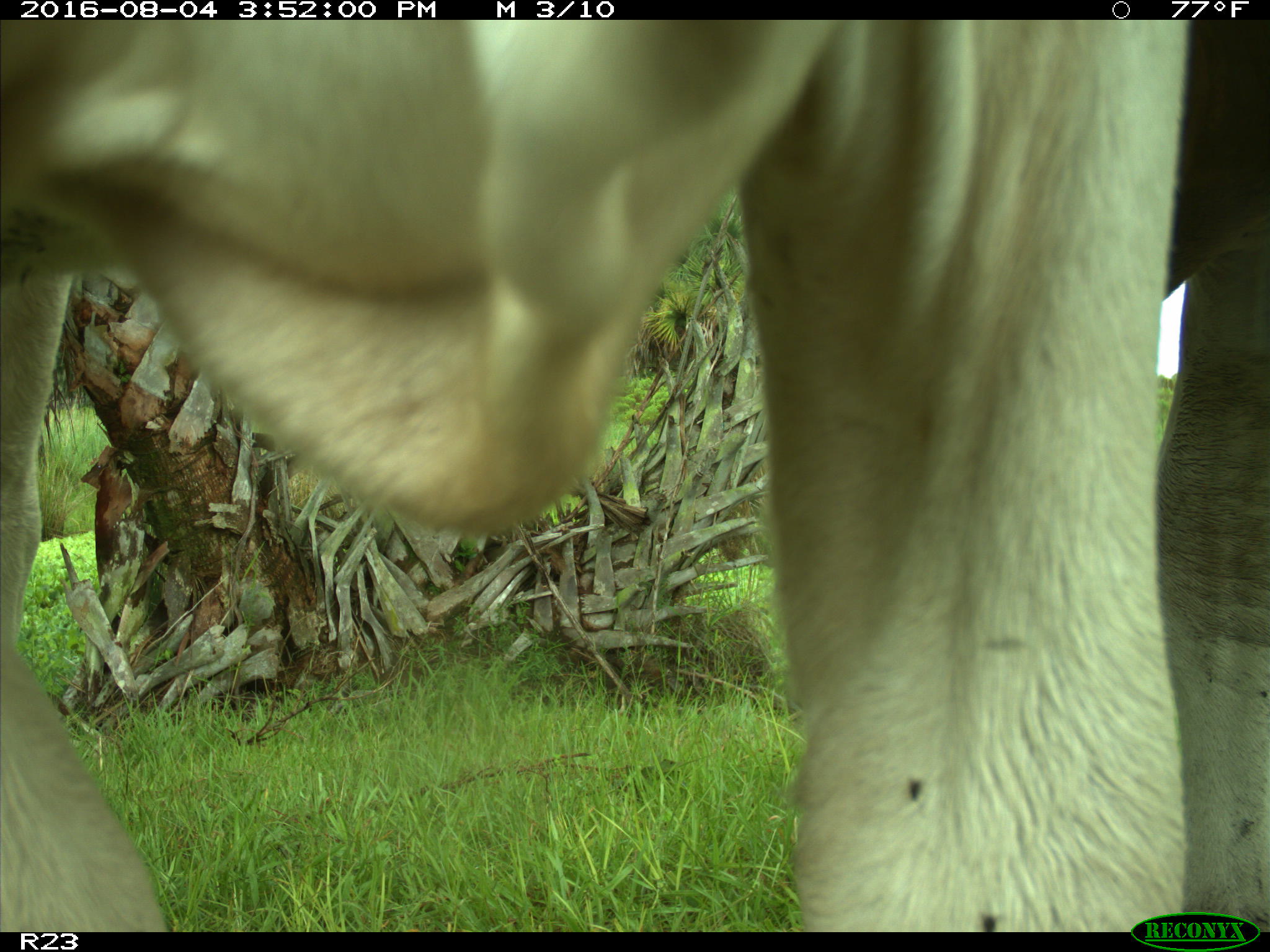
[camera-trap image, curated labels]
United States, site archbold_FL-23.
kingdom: Animalia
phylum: Chordata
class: Mammalia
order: Artiodactyla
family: Bovidae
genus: Bos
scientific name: Bos taurus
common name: domestic cow